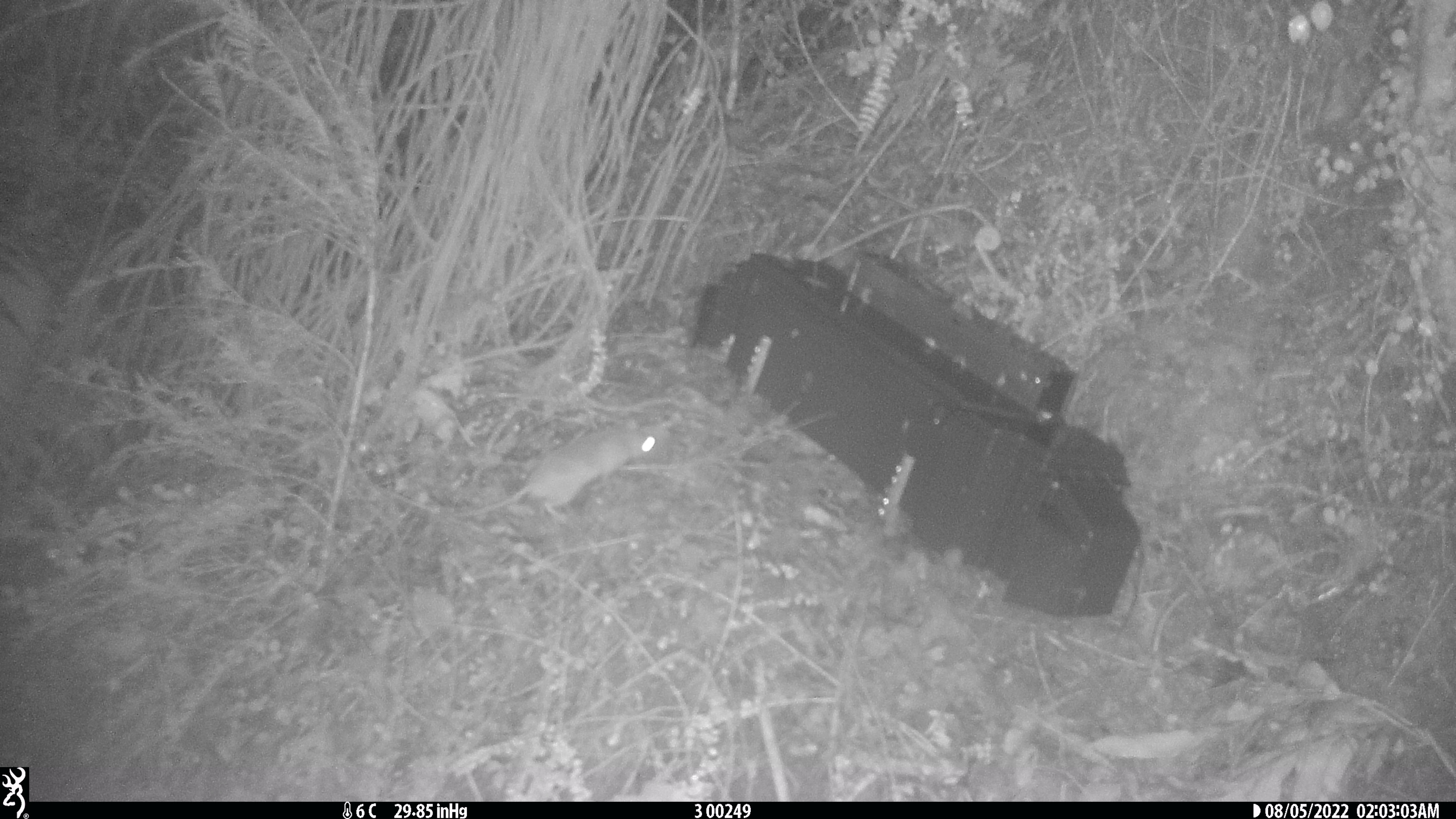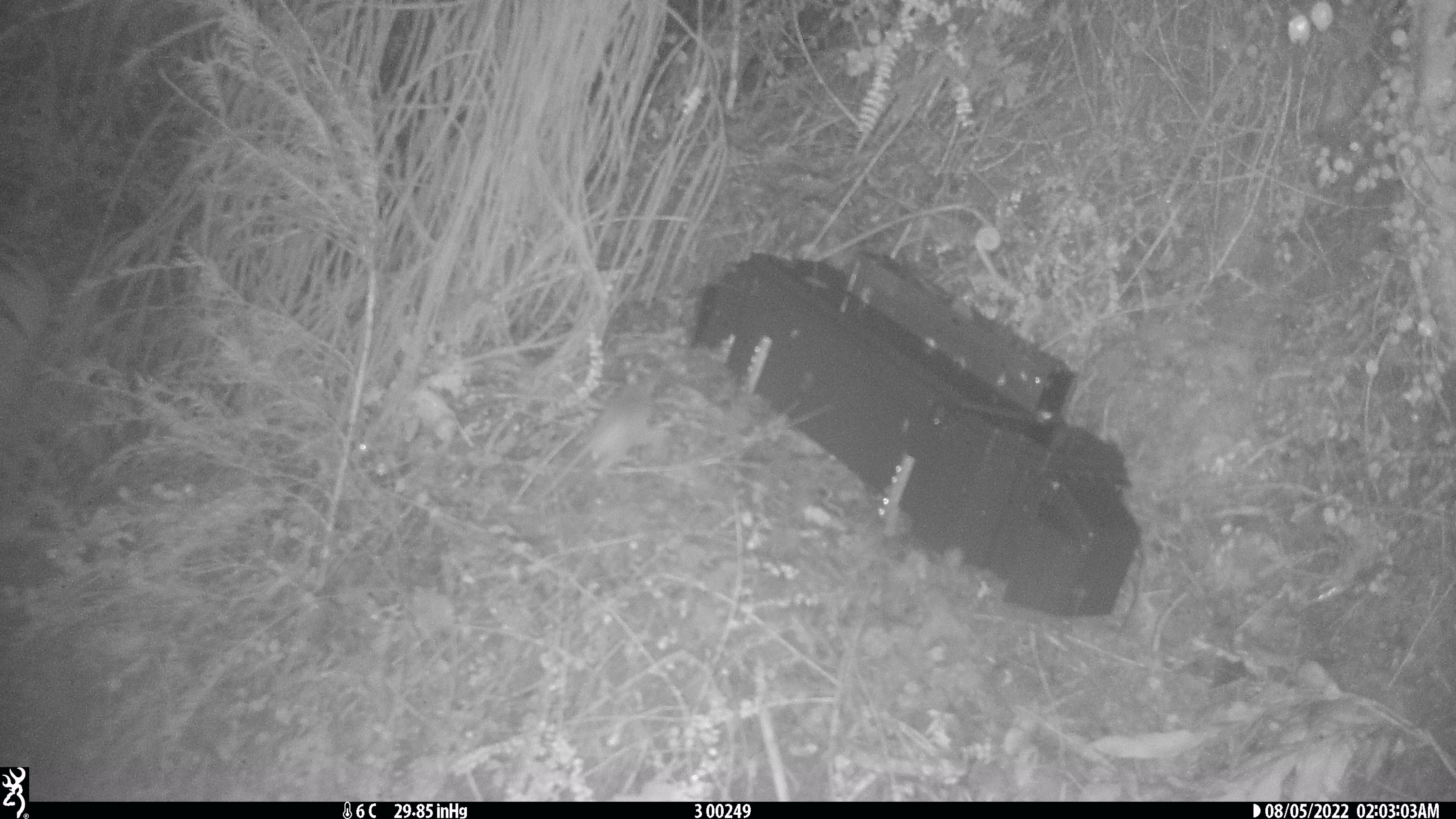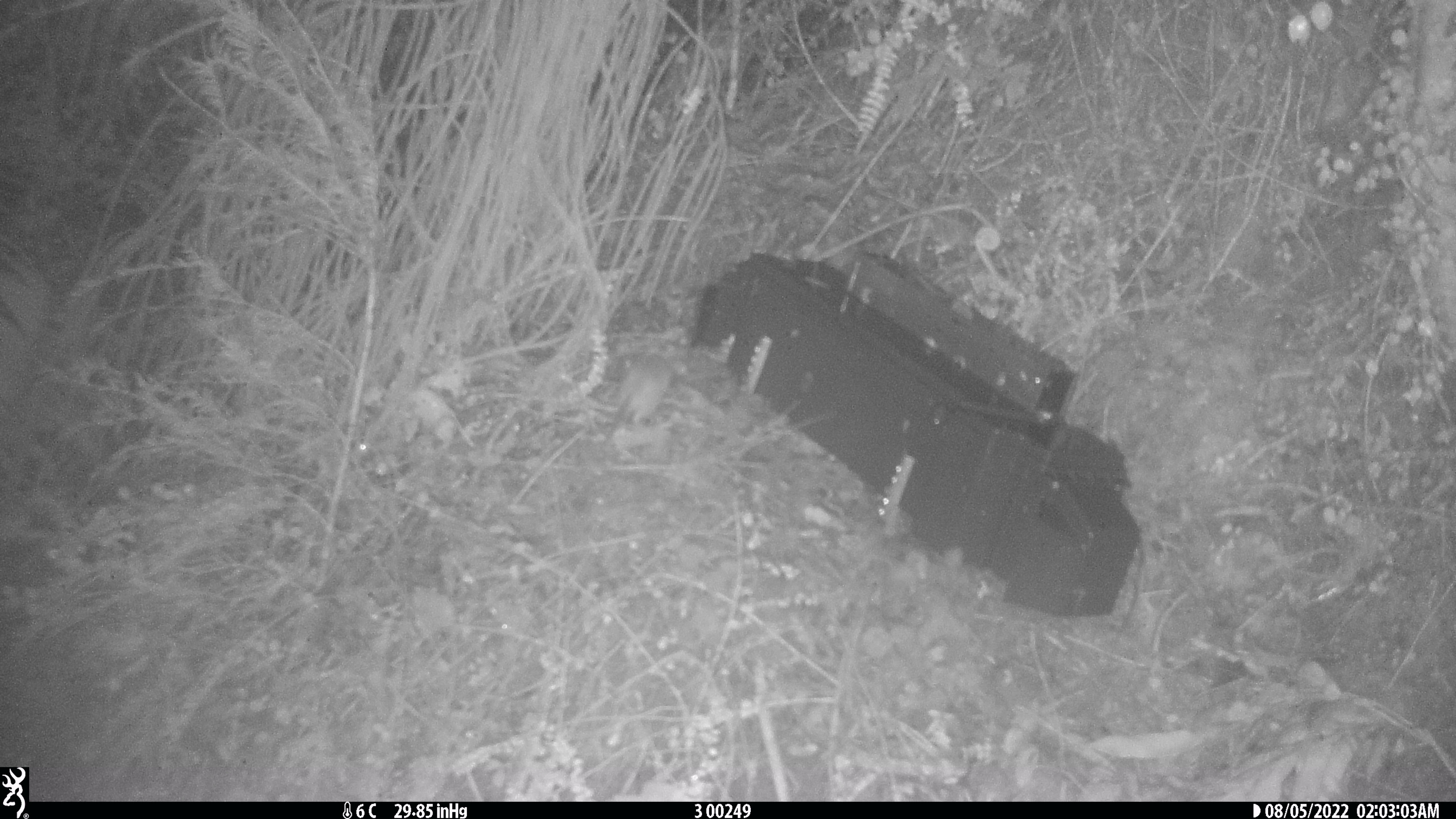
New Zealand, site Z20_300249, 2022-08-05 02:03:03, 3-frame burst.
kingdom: Animalia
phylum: Chordata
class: Mammalia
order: Rodentia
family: Muridae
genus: Rattus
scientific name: Rattus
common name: rat